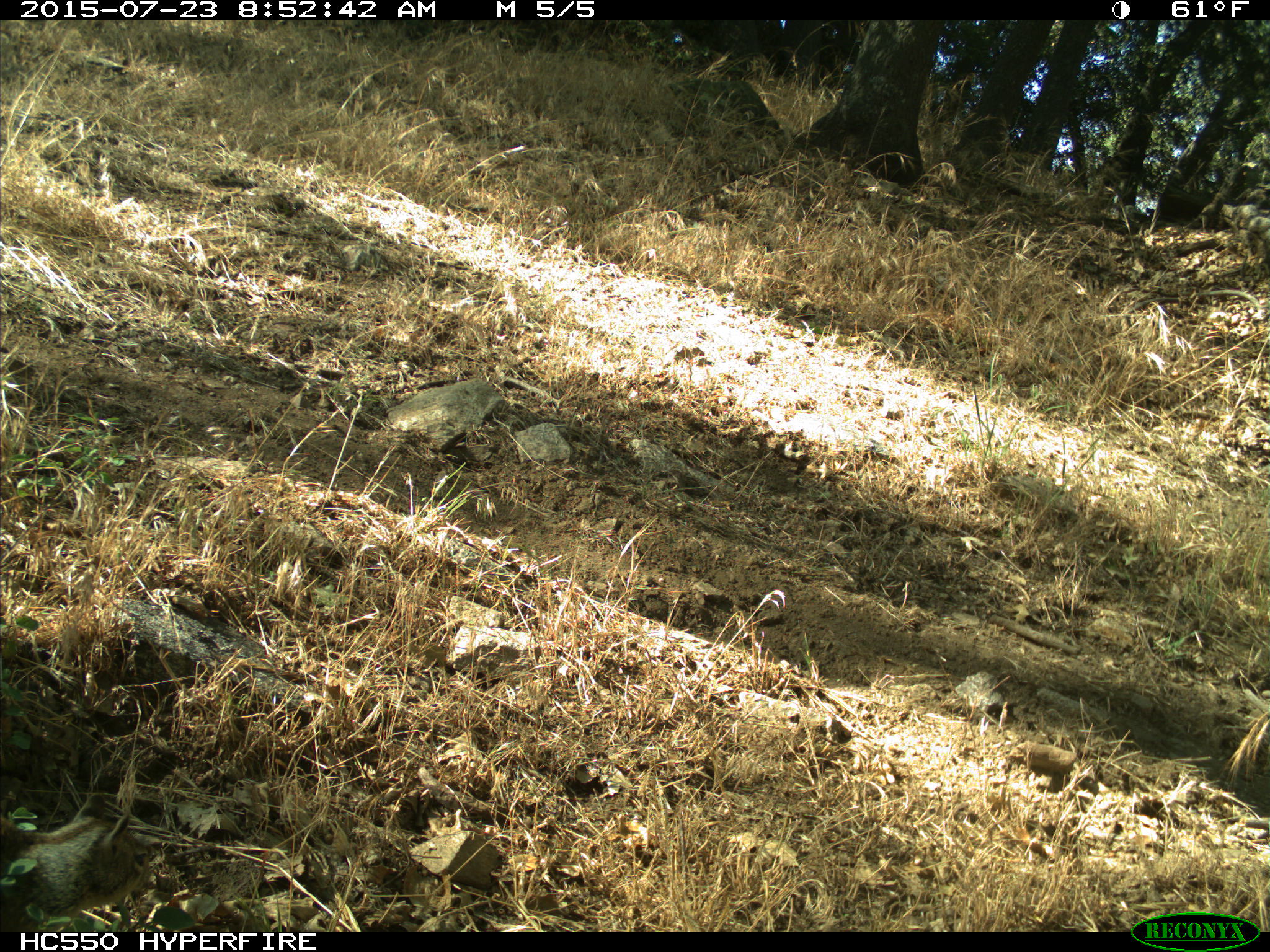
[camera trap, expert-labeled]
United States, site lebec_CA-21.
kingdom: Animalia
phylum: Chordata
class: Mammalia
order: Rodentia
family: Sciuridae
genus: Otospermophilus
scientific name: Otospermophilus beecheyi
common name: california ground squirrel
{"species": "Otospermophilus beecheyi (california ground squirrel)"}